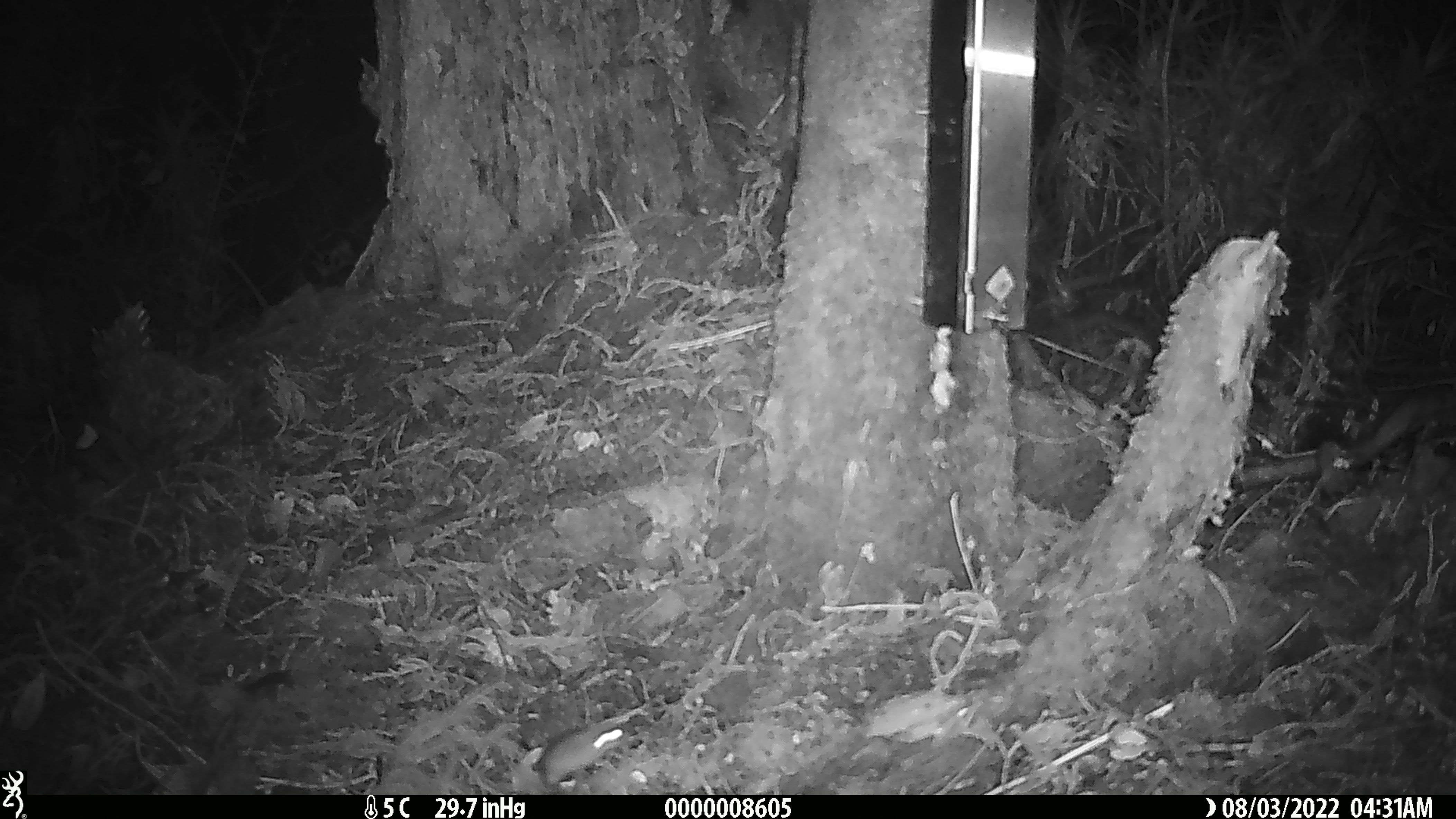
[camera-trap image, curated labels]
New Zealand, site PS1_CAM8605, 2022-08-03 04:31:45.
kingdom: Animalia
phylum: Chordata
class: Mammalia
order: Rodentia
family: Muridae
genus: Mus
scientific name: Mus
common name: mouse